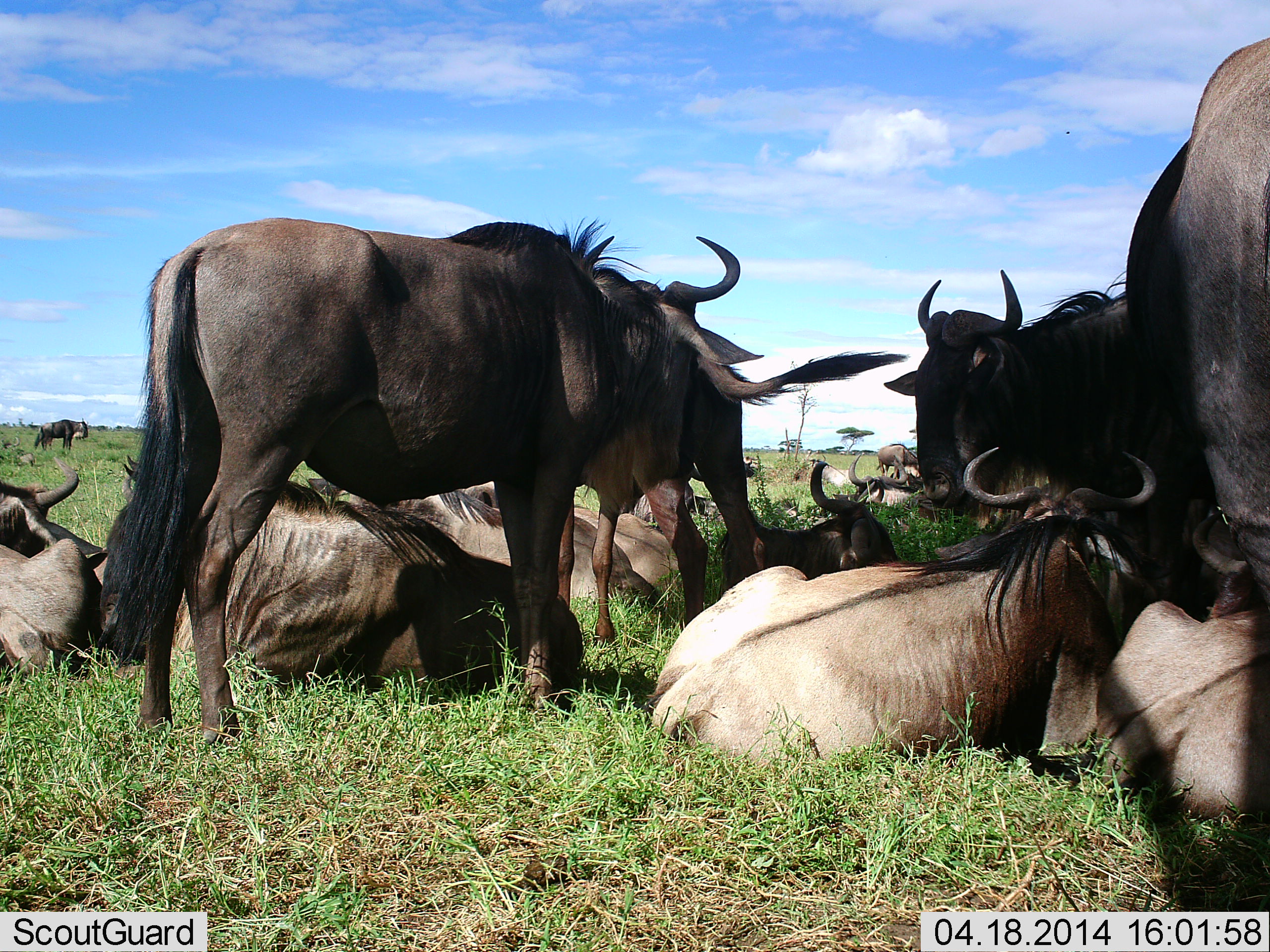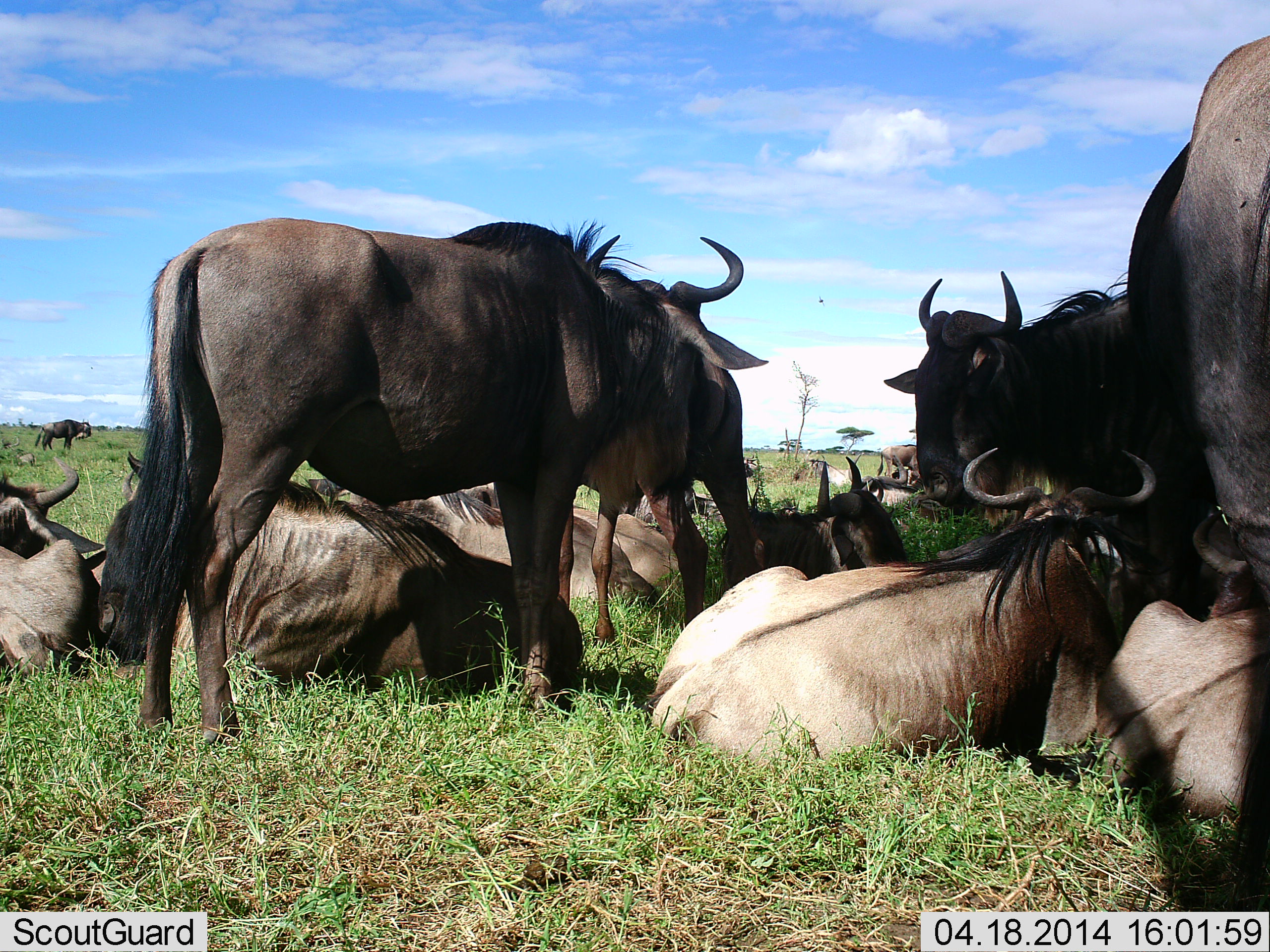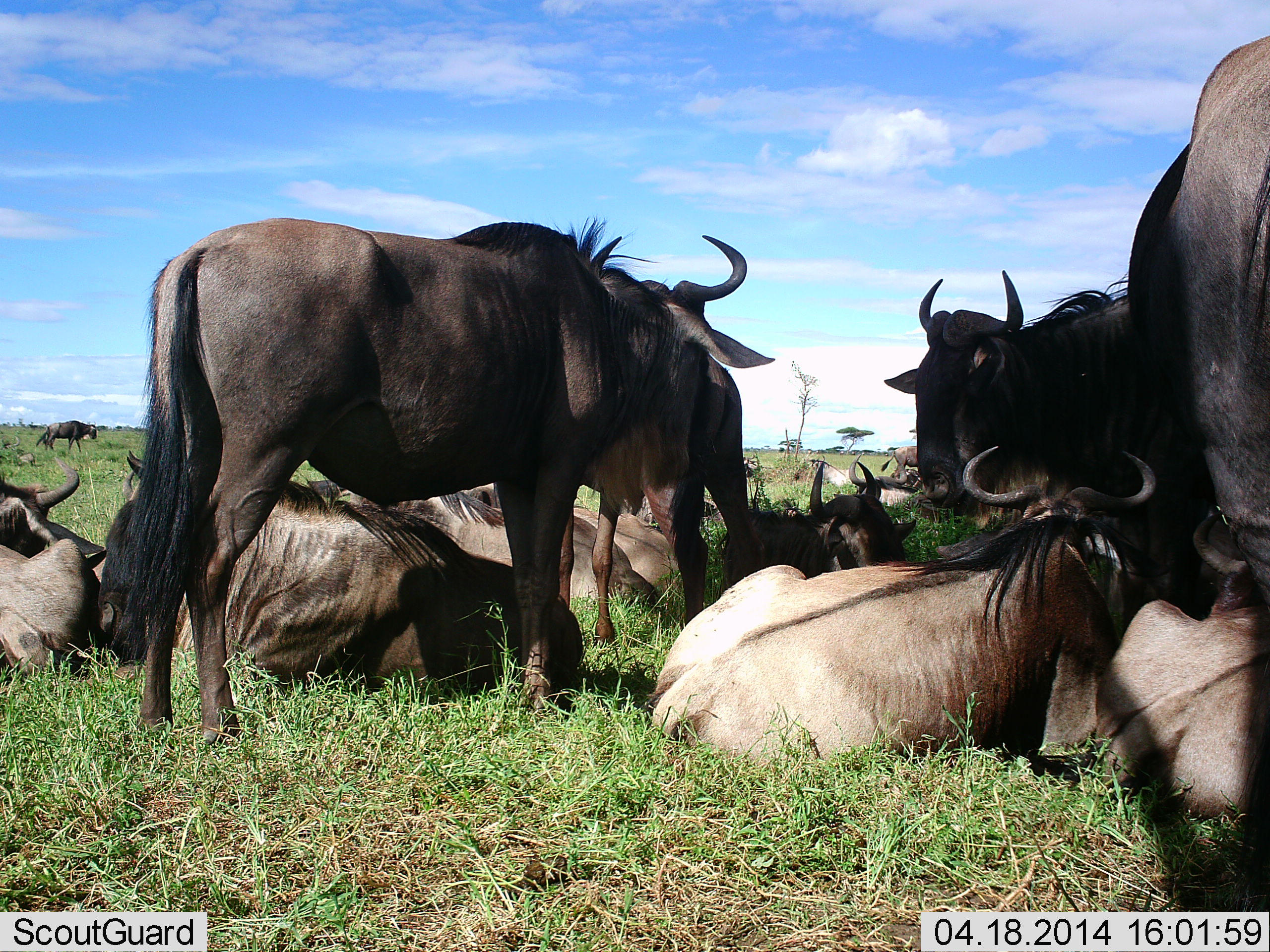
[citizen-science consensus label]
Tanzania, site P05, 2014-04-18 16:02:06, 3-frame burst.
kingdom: Animalia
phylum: Chordata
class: Mammalia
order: Artiodactyla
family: Bovidae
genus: Connochaetes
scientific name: Connochaetes taurinus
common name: blue wildebeest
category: wildebeest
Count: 11-50.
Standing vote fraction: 90%.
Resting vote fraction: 100%.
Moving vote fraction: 20%.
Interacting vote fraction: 10%.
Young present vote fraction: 0%.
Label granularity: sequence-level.